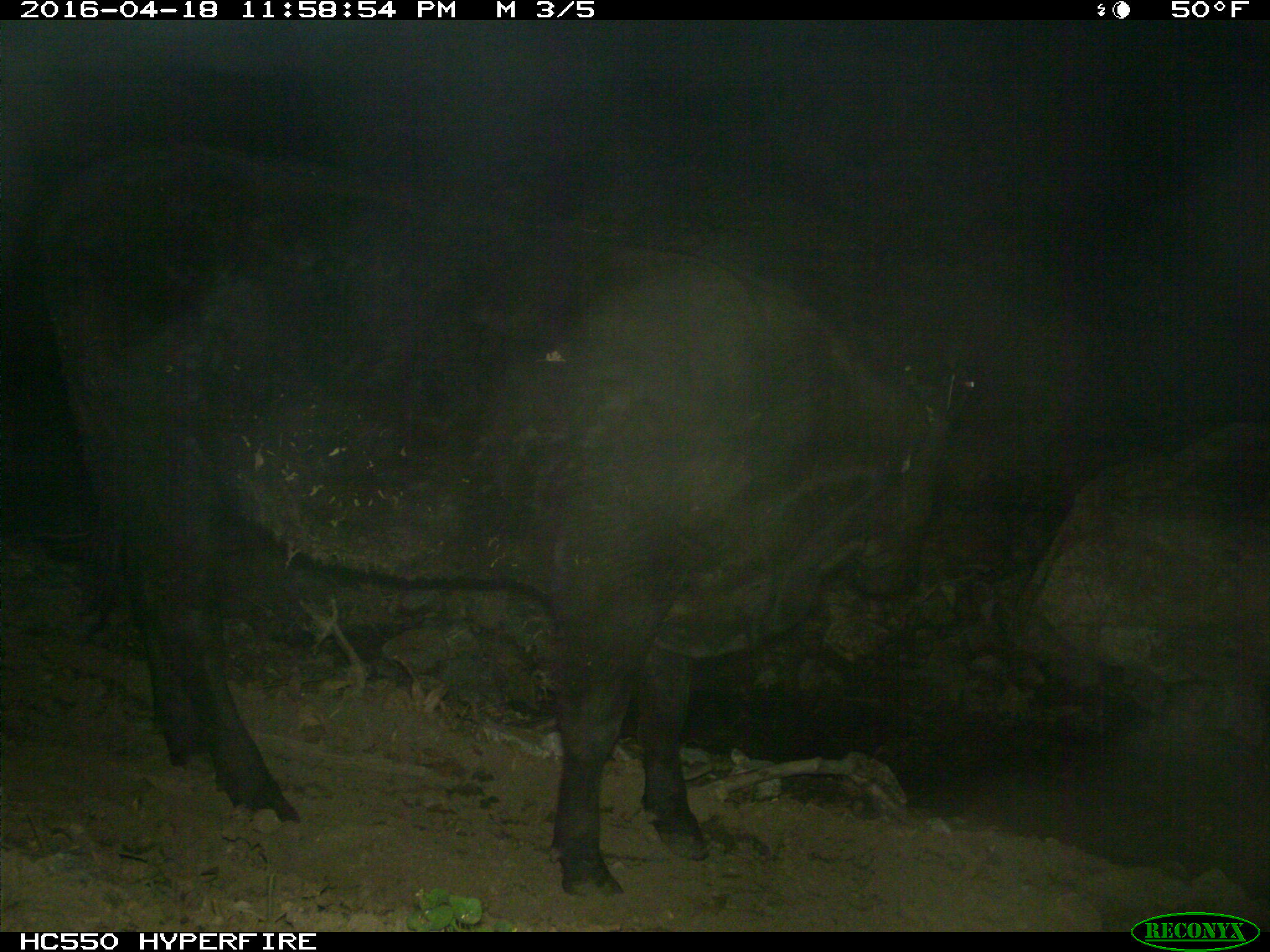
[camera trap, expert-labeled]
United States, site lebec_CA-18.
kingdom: Animalia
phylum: Chordata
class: Mammalia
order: Artiodactyla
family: Bovidae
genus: Bos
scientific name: Bos taurus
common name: domestic cow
Bos taurus (domestic cow).